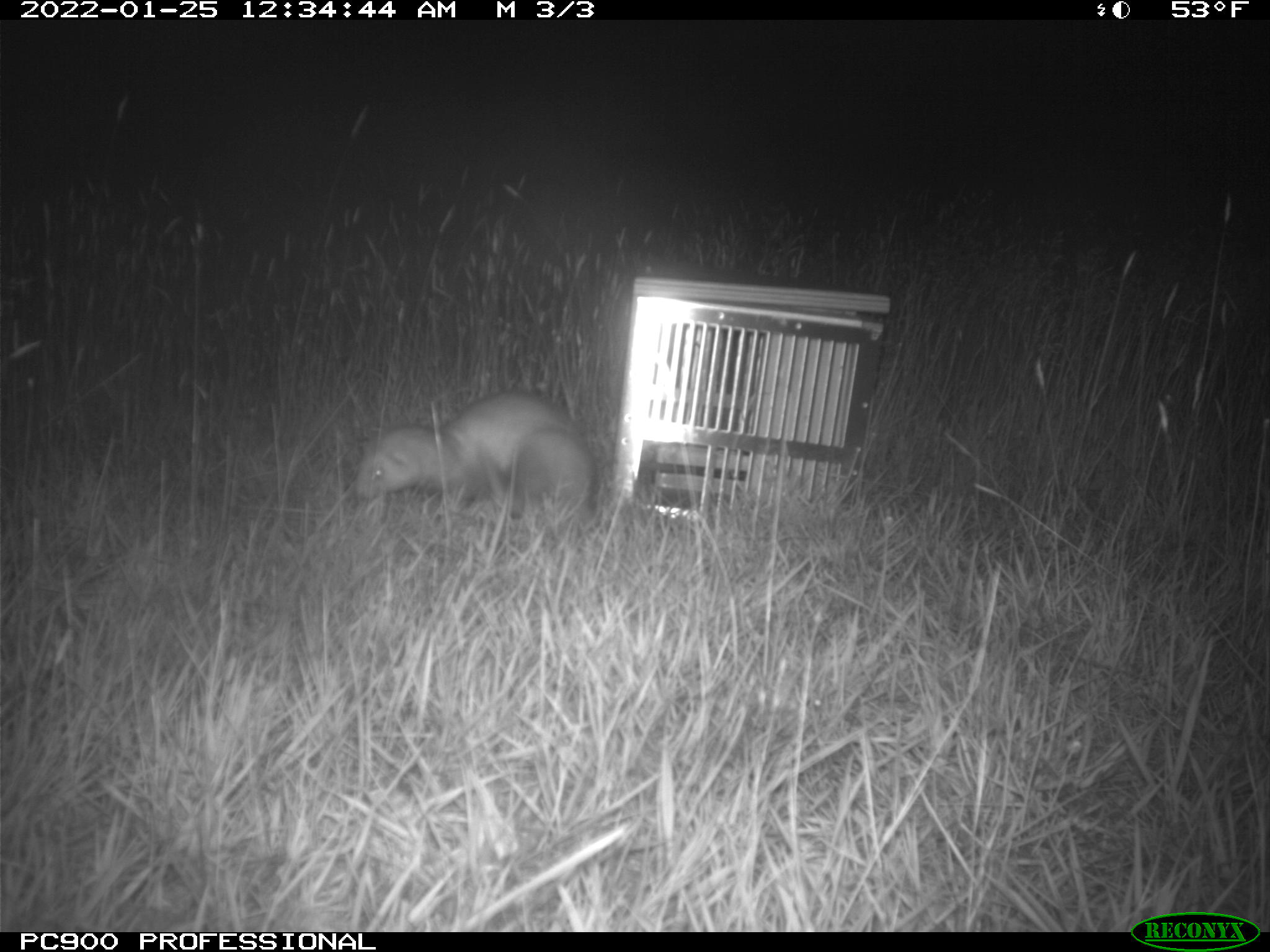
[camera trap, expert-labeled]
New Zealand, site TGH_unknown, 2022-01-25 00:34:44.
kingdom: Animalia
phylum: Chordata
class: Mammalia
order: Carnivora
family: Mustelidae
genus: Mustela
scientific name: Mustela furo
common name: ferret